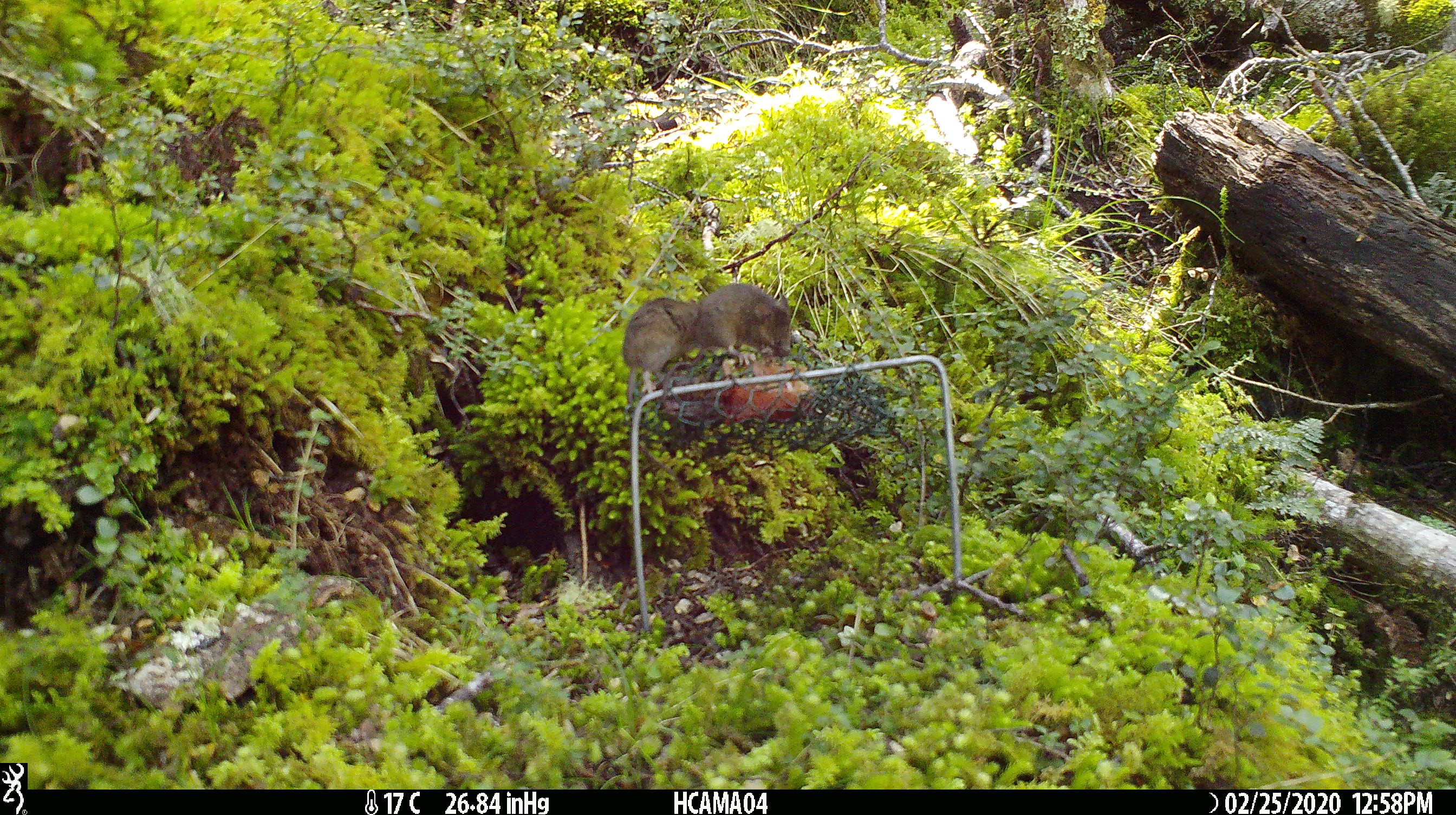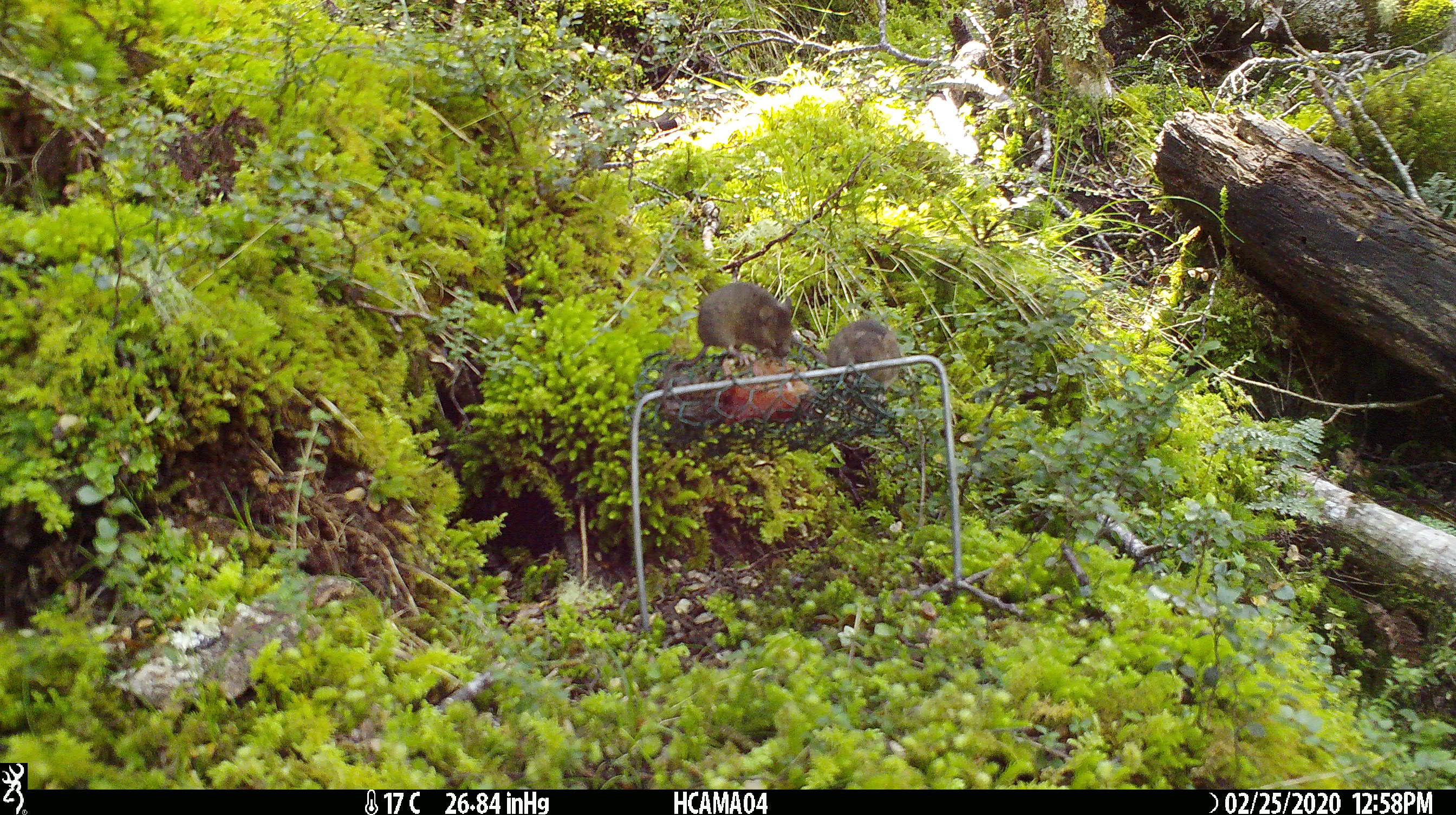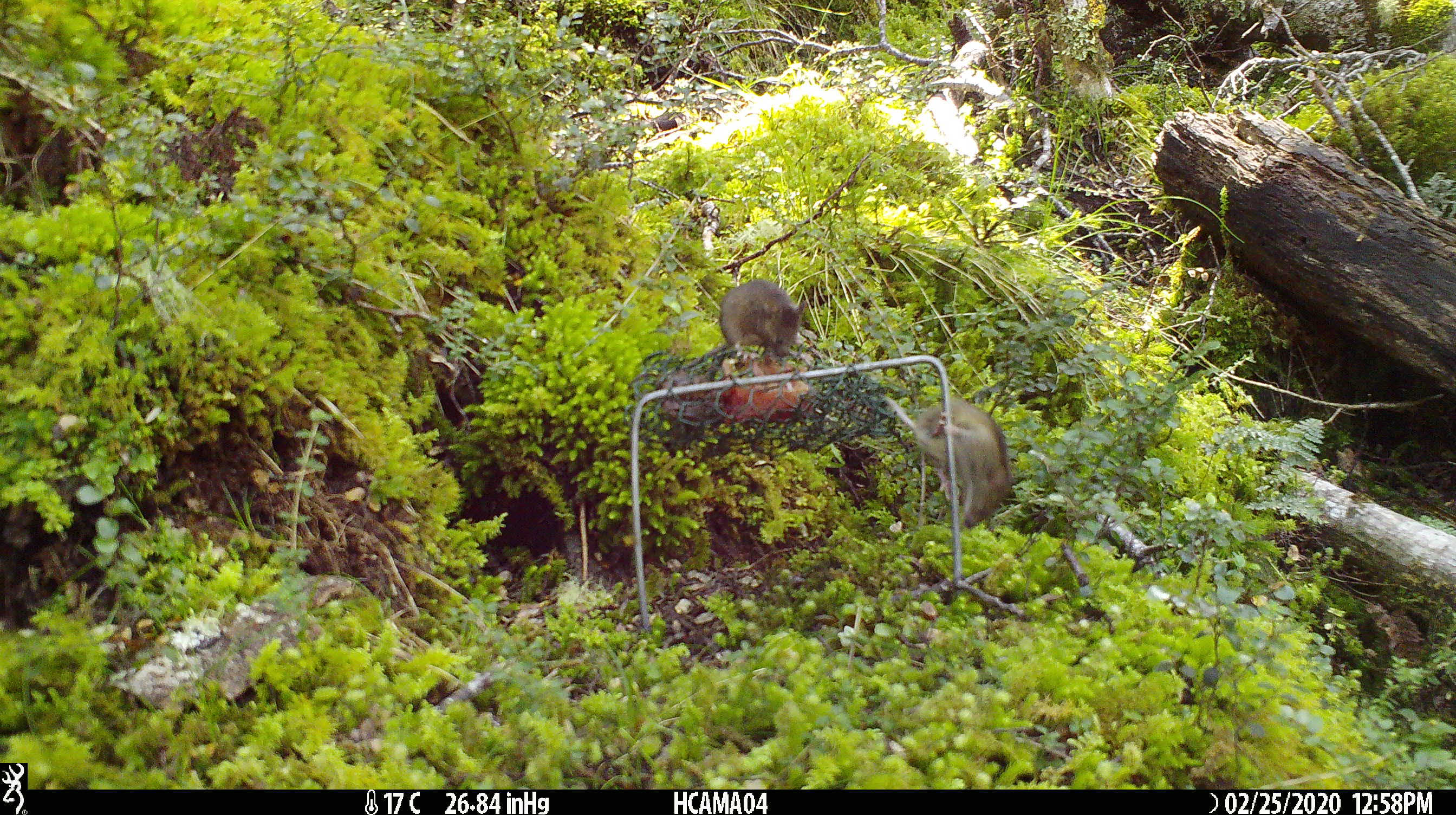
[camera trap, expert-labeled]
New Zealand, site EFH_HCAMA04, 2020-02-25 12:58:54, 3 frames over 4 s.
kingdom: Animalia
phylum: Chordata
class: Mammalia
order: Rodentia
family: Muridae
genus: Mus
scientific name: Mus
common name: mouse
Mouse (Mus).